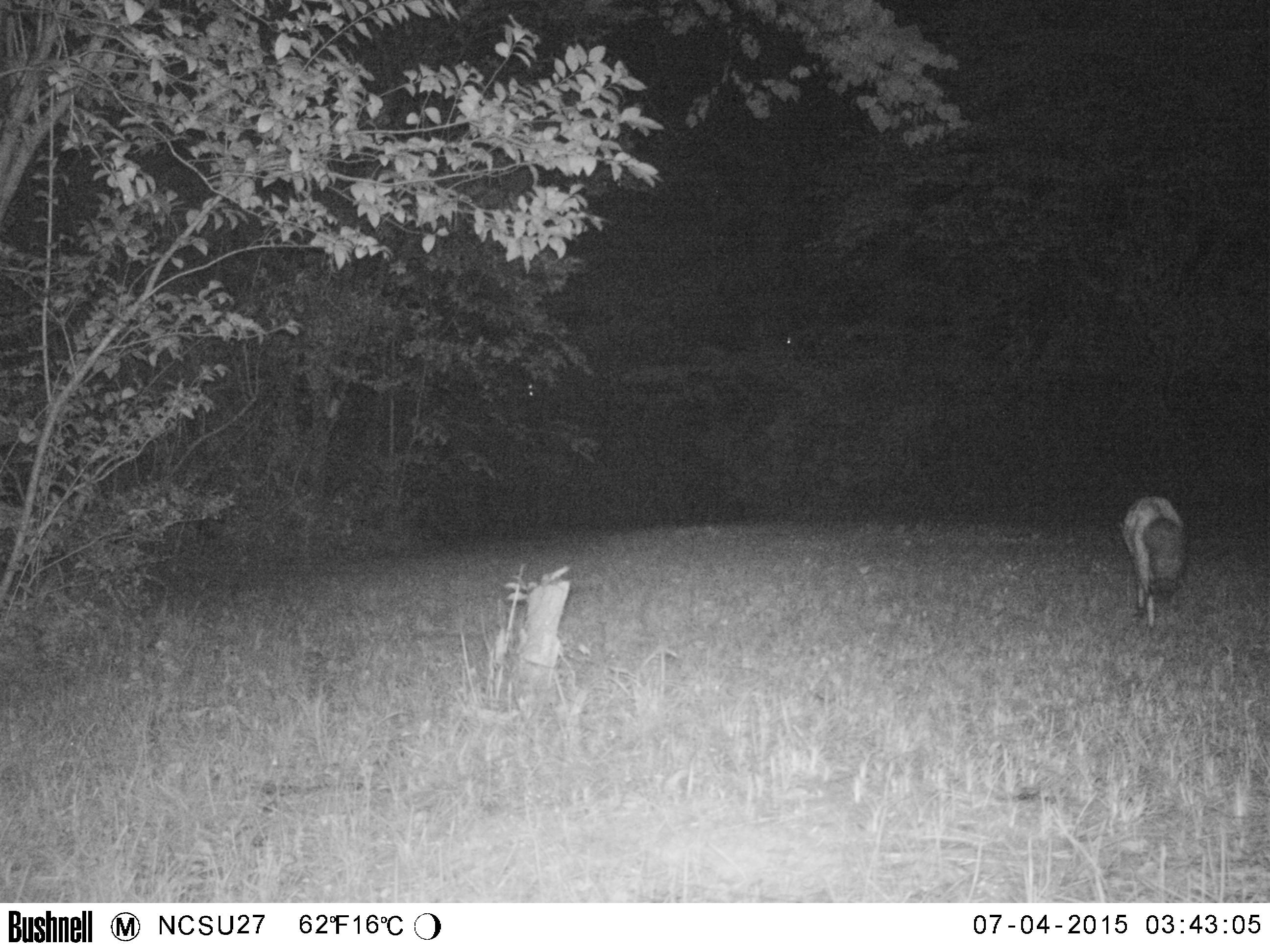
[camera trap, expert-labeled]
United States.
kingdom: Animalia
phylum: Chordata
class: Mammalia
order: Carnivora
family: Canidae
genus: Vulpes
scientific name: Vulpes vulpes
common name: red fox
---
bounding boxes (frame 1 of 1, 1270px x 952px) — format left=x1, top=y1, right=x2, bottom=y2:
Red Fox: left=1113, top=486, right=1194, bottom=642